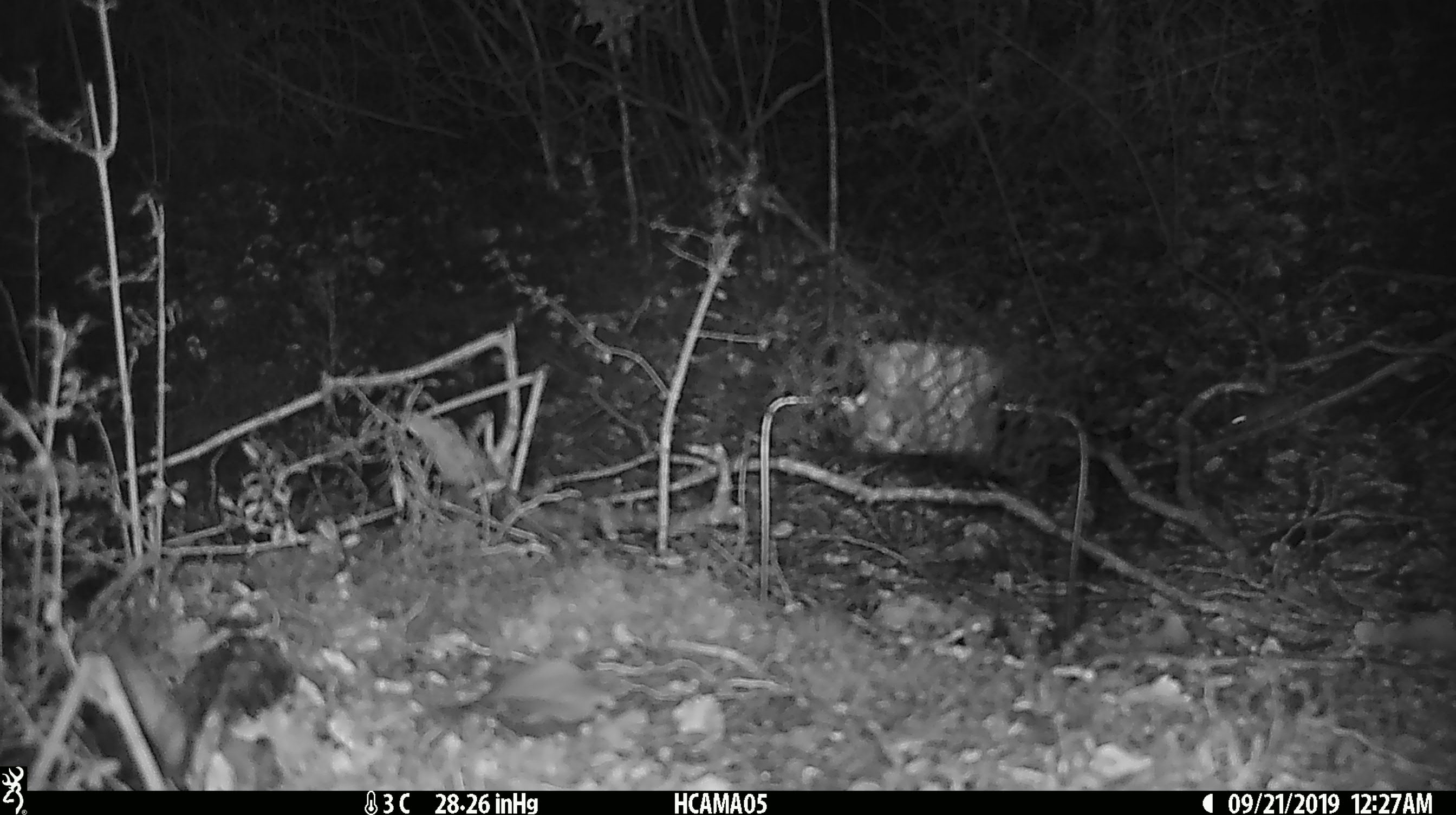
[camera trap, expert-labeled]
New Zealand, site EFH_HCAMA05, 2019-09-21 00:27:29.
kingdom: Animalia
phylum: Chordata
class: Mammalia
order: Rodentia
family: Muridae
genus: Mus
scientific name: Mus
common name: mouse